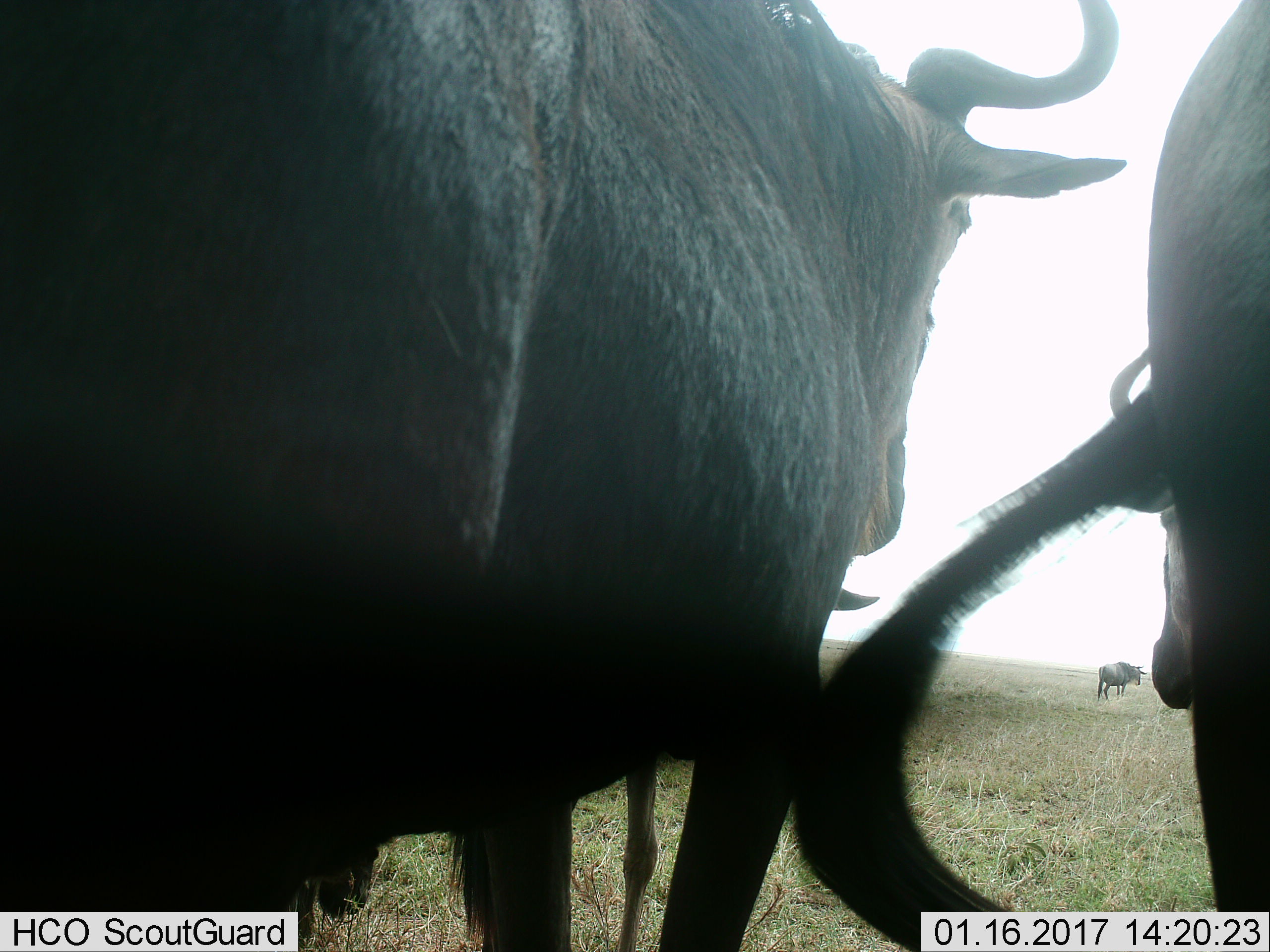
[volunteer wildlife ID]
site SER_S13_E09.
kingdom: Animalia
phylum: Chordata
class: Mammalia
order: Artiodactyla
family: Bovidae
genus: Connochaetes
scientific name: Connochaetes taurinus taurinus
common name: blue wildebeest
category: wildebeestblue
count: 4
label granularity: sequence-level